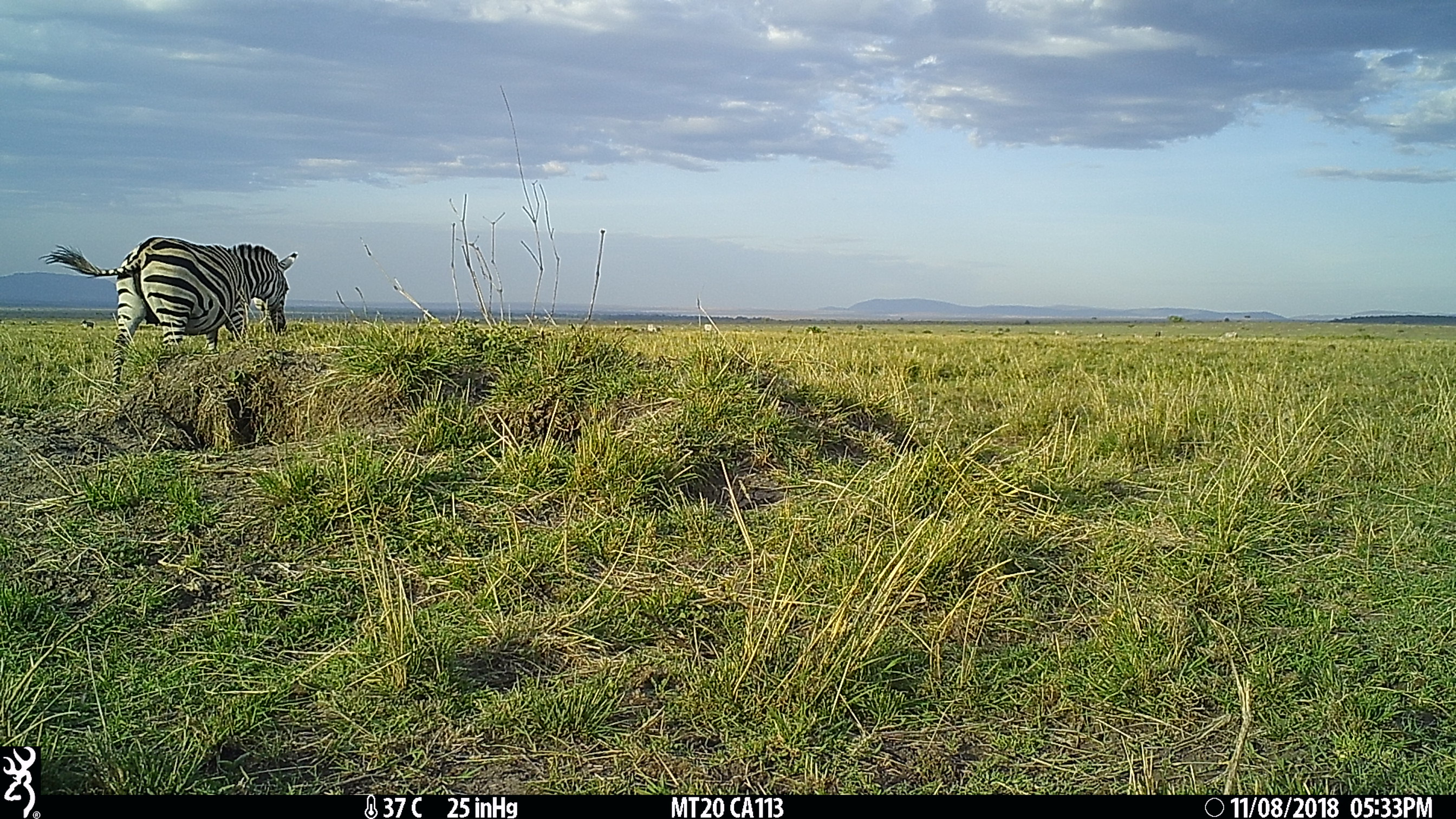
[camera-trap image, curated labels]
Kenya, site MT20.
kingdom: Animalia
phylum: Chordata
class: Mammalia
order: Perissodactyla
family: Equidae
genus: Equus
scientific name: Equus quagga burchellii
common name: burchell's zebra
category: zebra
Zebra (burchell's zebra) (Equus quagga burchellii).